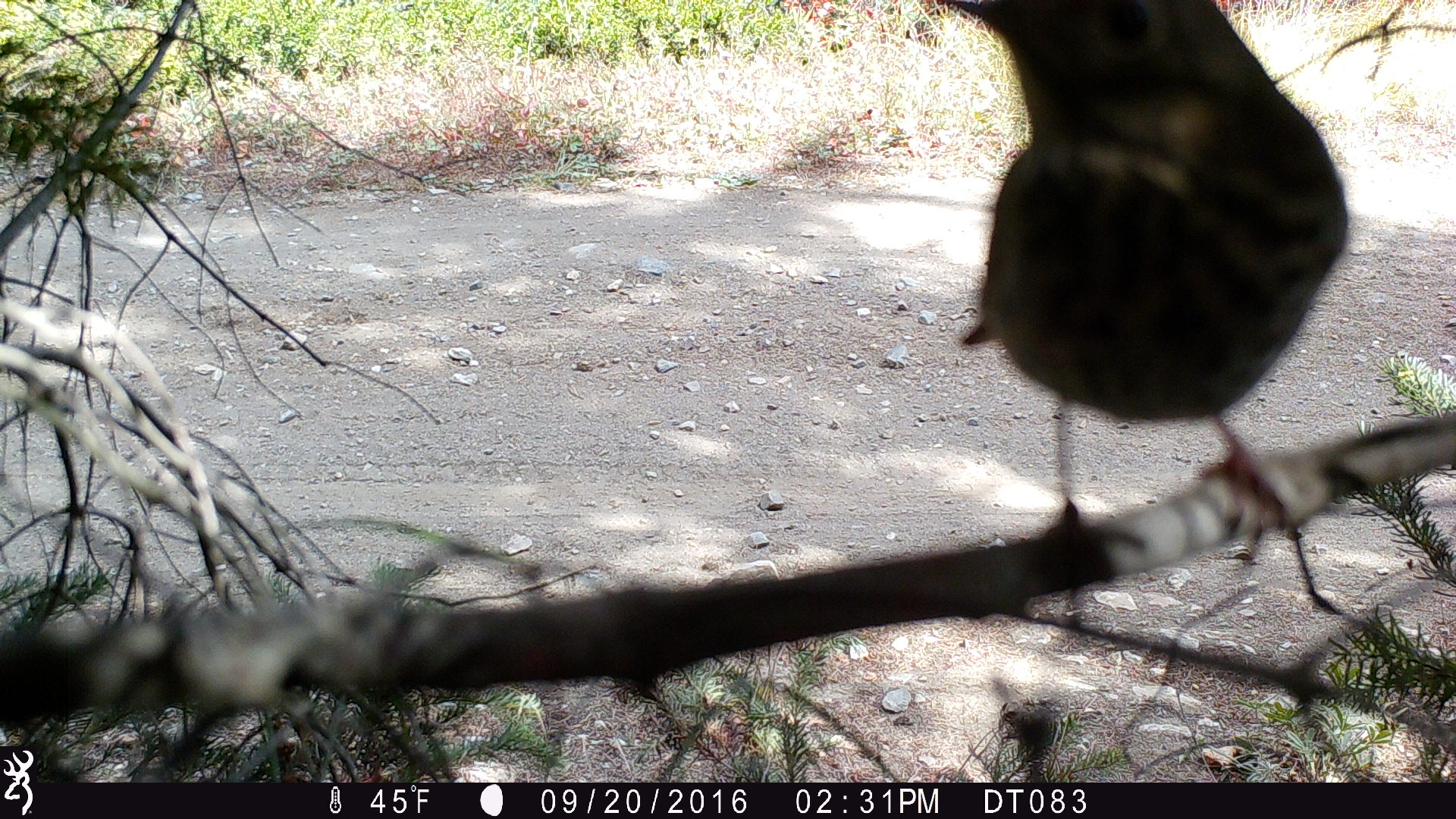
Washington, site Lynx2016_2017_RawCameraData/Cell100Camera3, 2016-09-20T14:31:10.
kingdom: Animalia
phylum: Chordata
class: Aves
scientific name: Aves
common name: birds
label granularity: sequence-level